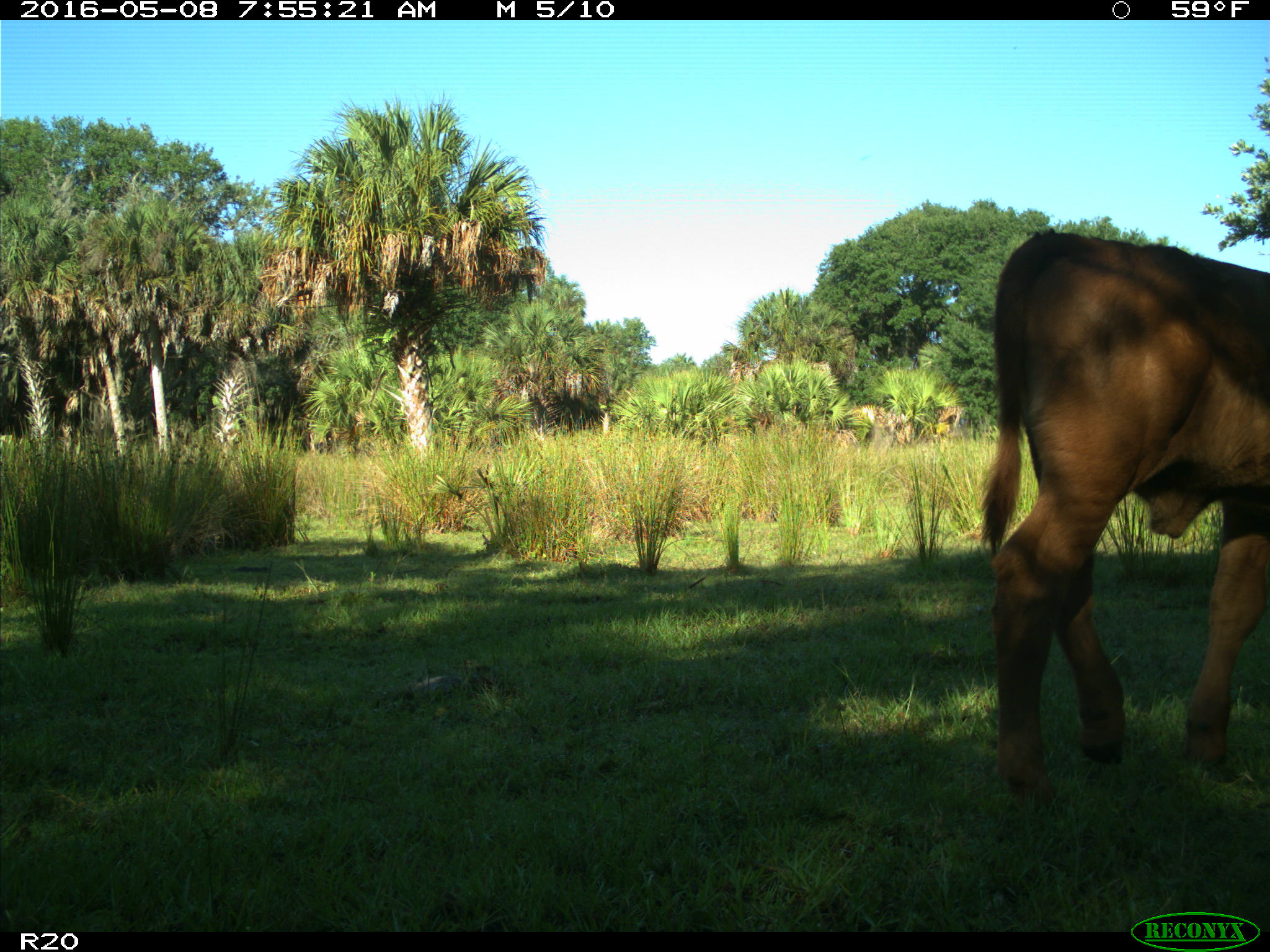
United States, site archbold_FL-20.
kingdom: Animalia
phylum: Chordata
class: Mammalia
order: Artiodactyla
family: Bovidae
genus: Bos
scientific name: Bos taurus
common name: domestic cow